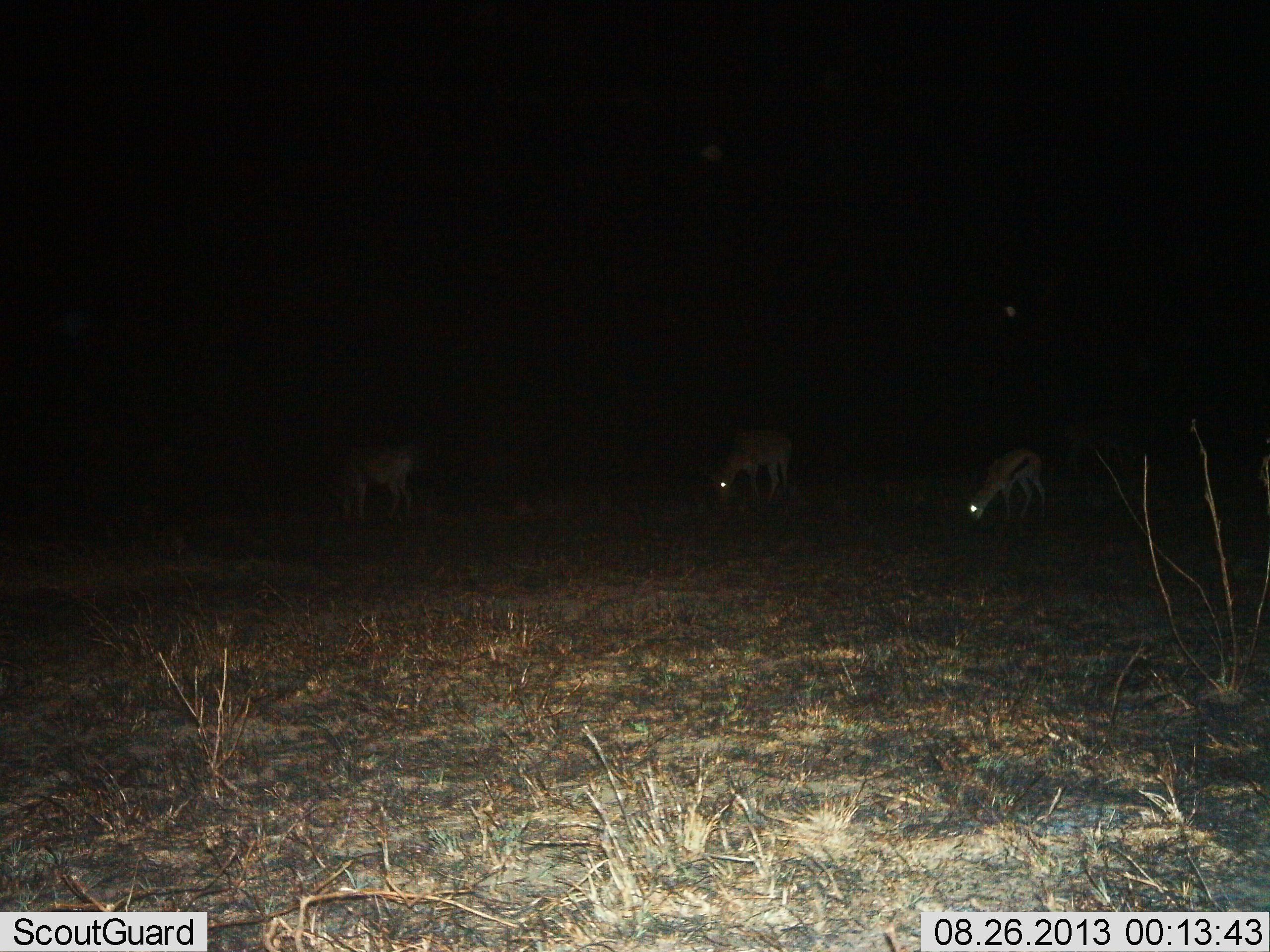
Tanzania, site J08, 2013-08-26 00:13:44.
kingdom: Animalia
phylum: Chordata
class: Mammalia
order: Artiodactyla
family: Bovidae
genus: Eudorcas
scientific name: Eudorcas thomsonii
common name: thomson's gazelle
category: gazellethomsons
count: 3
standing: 25%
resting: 8%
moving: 8%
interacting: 0%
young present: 0%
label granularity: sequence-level